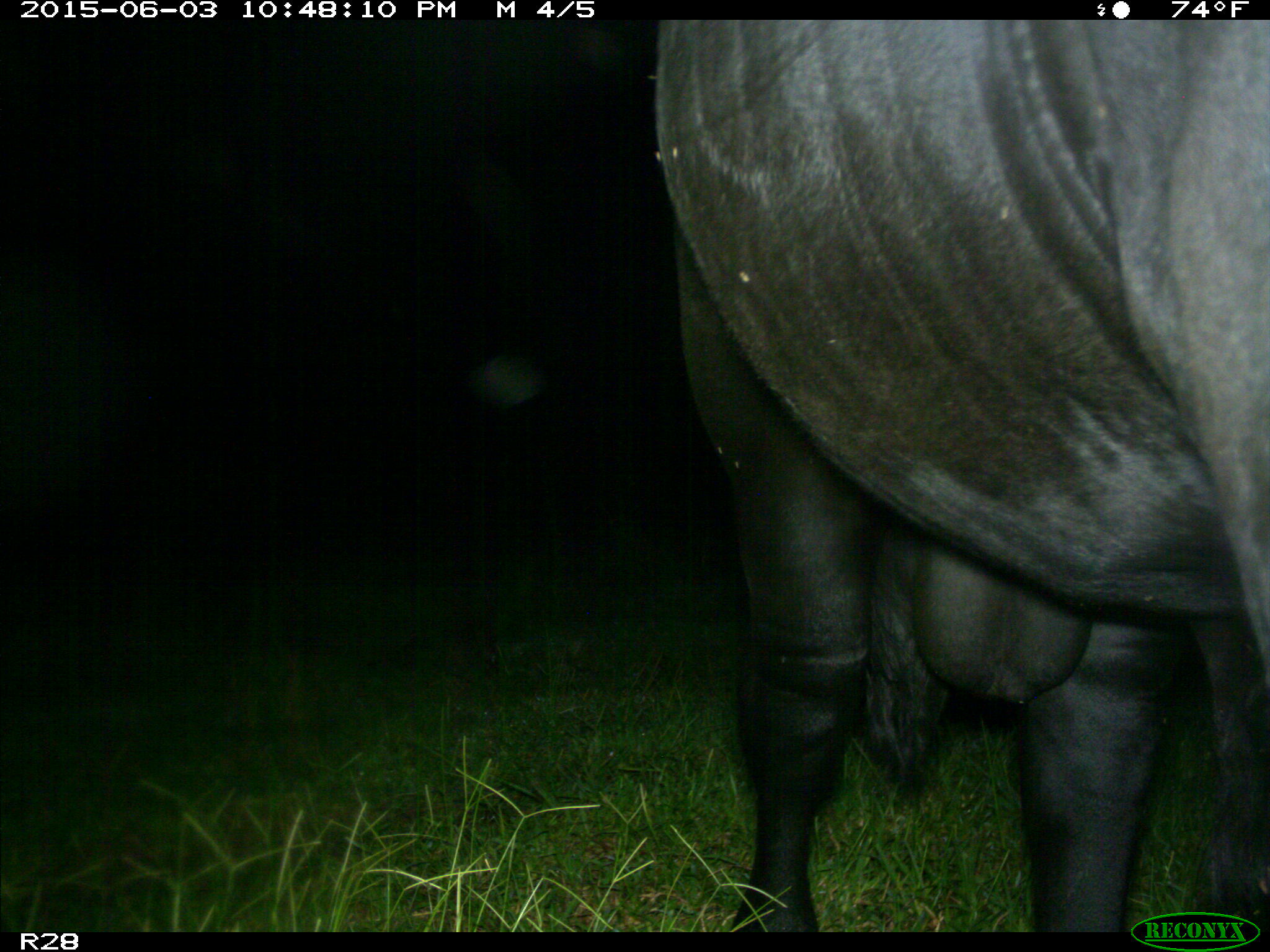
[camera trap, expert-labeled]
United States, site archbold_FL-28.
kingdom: Animalia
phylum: Chordata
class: Mammalia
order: Artiodactyla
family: Bovidae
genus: Bos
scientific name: Bos taurus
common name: domestic cow